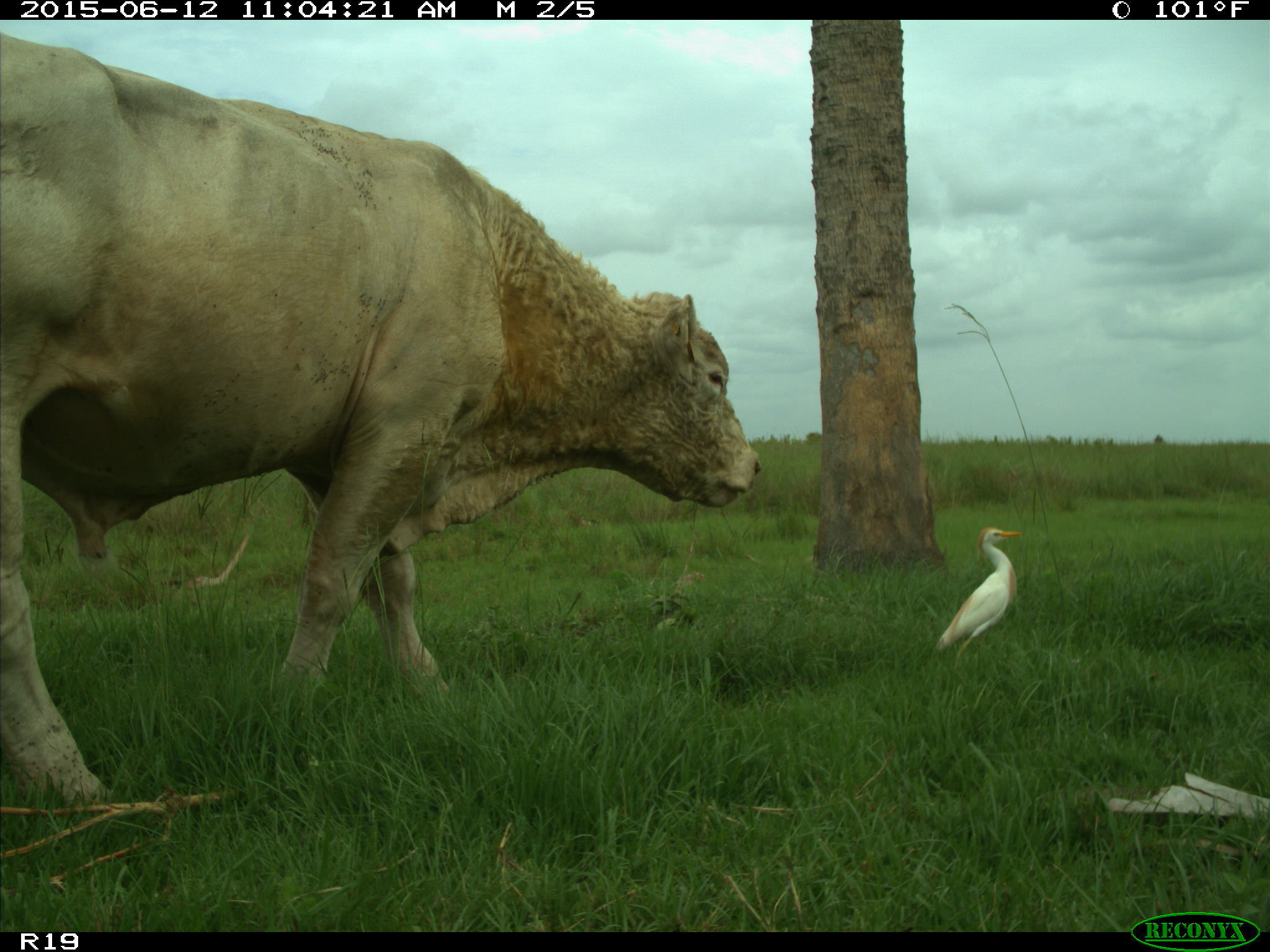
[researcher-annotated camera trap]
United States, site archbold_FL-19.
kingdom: Animalia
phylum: Chordata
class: Mammalia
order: Artiodactyla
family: Bovidae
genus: Bos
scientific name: Bos taurus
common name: domestic cow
Bos taurus (domestic cow).